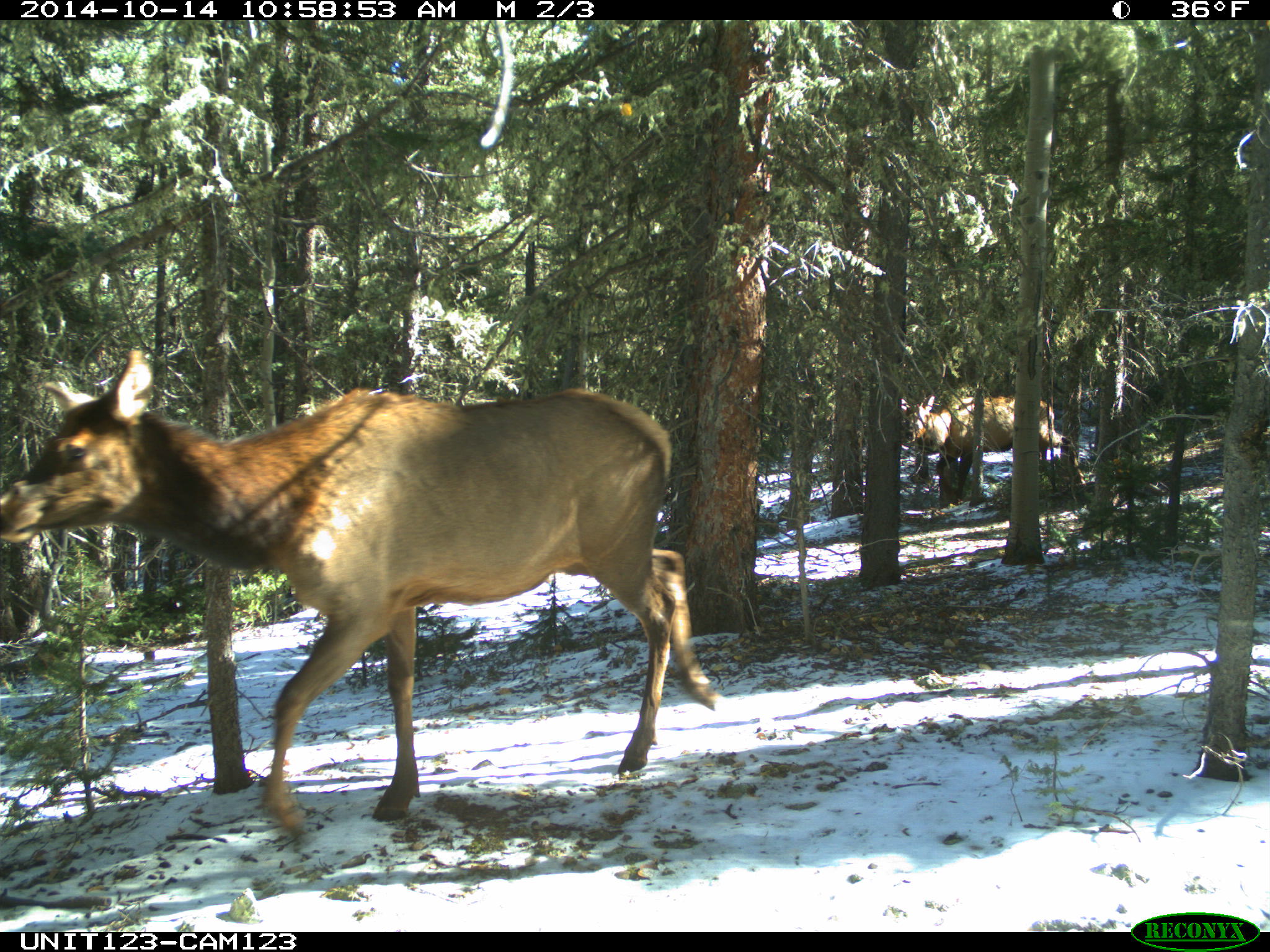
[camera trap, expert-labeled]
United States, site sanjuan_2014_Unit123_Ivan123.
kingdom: Animalia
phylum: Chordata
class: Mammalia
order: Artiodactyla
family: Cervidae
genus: Cervus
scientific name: Cervus elaphus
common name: red deer